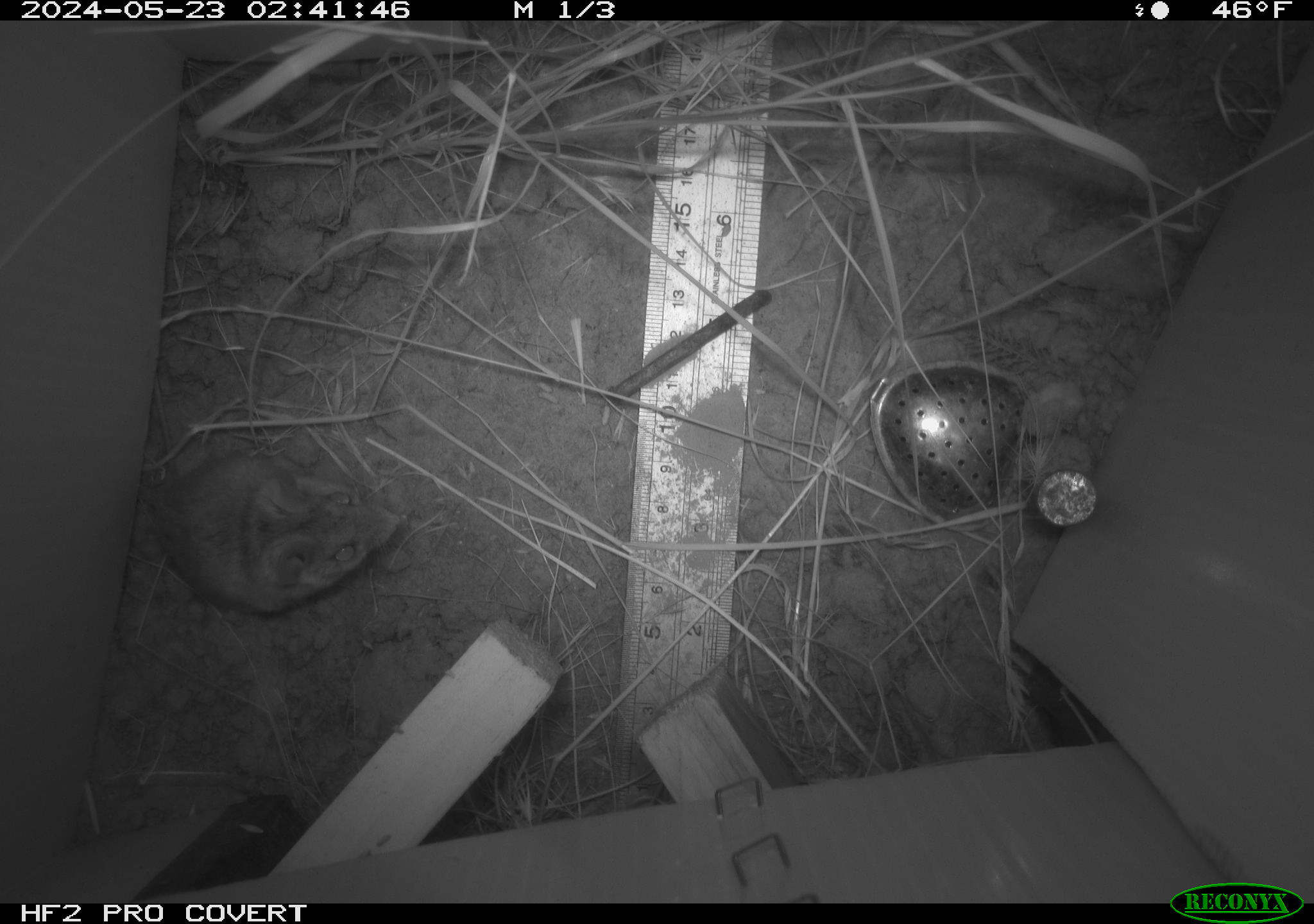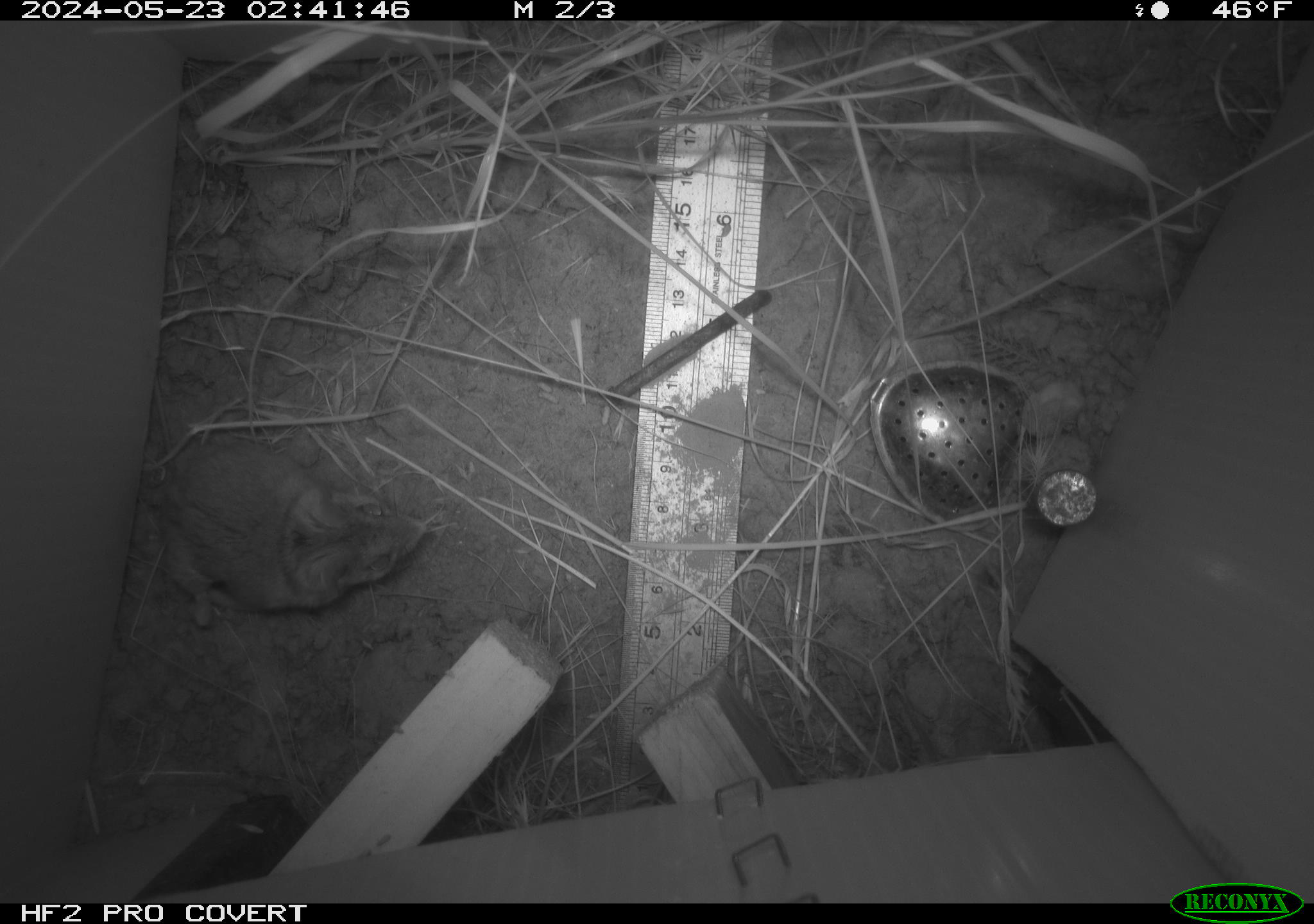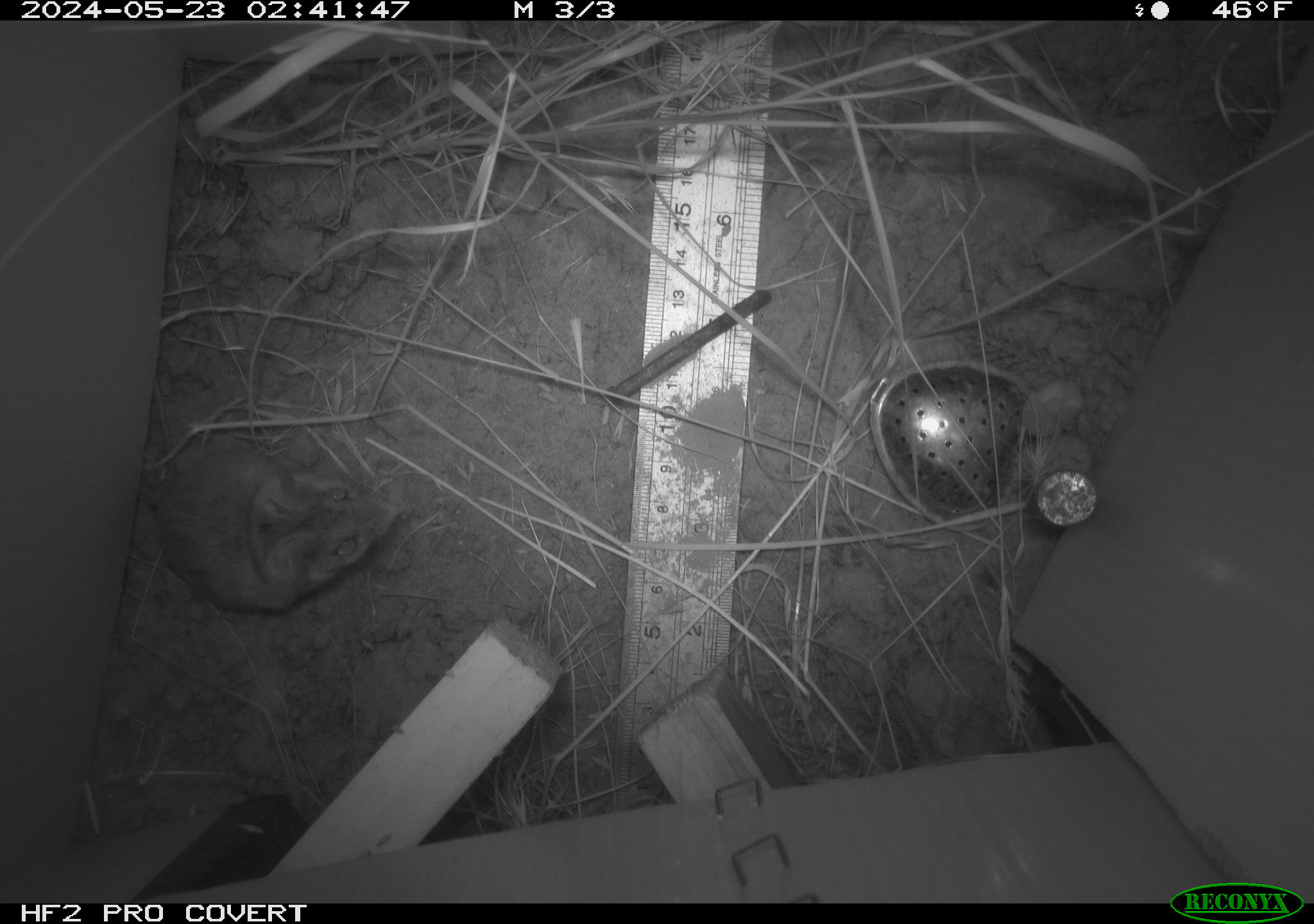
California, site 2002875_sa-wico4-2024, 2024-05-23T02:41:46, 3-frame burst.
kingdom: Animalia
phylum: Chordata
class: Mammalia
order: Rodentia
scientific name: Rodentia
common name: rodent